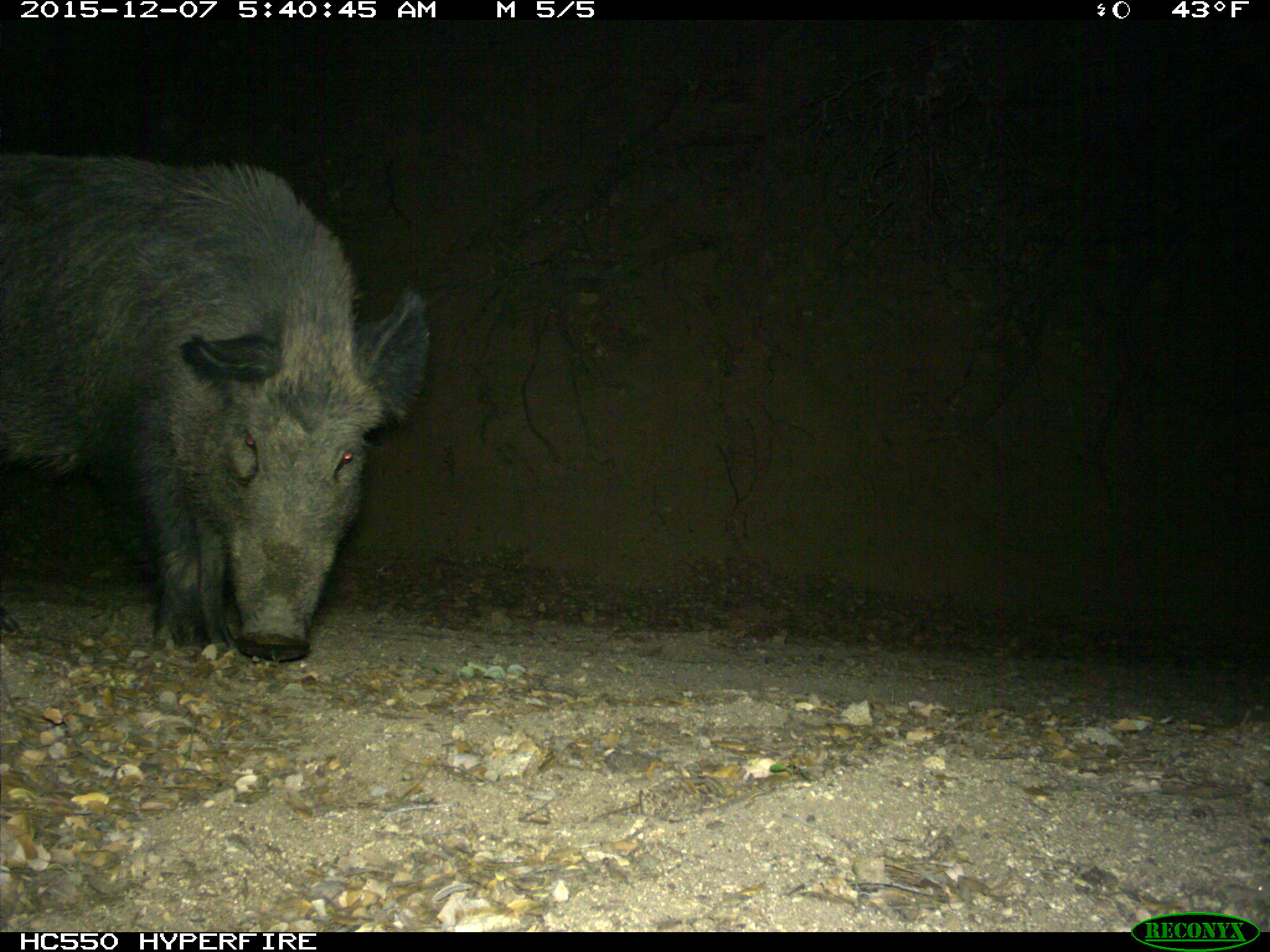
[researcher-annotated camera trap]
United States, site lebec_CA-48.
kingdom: Animalia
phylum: Chordata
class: Mammalia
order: Artiodactyla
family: Suidae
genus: Sus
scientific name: Sus scrofa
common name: wild boar